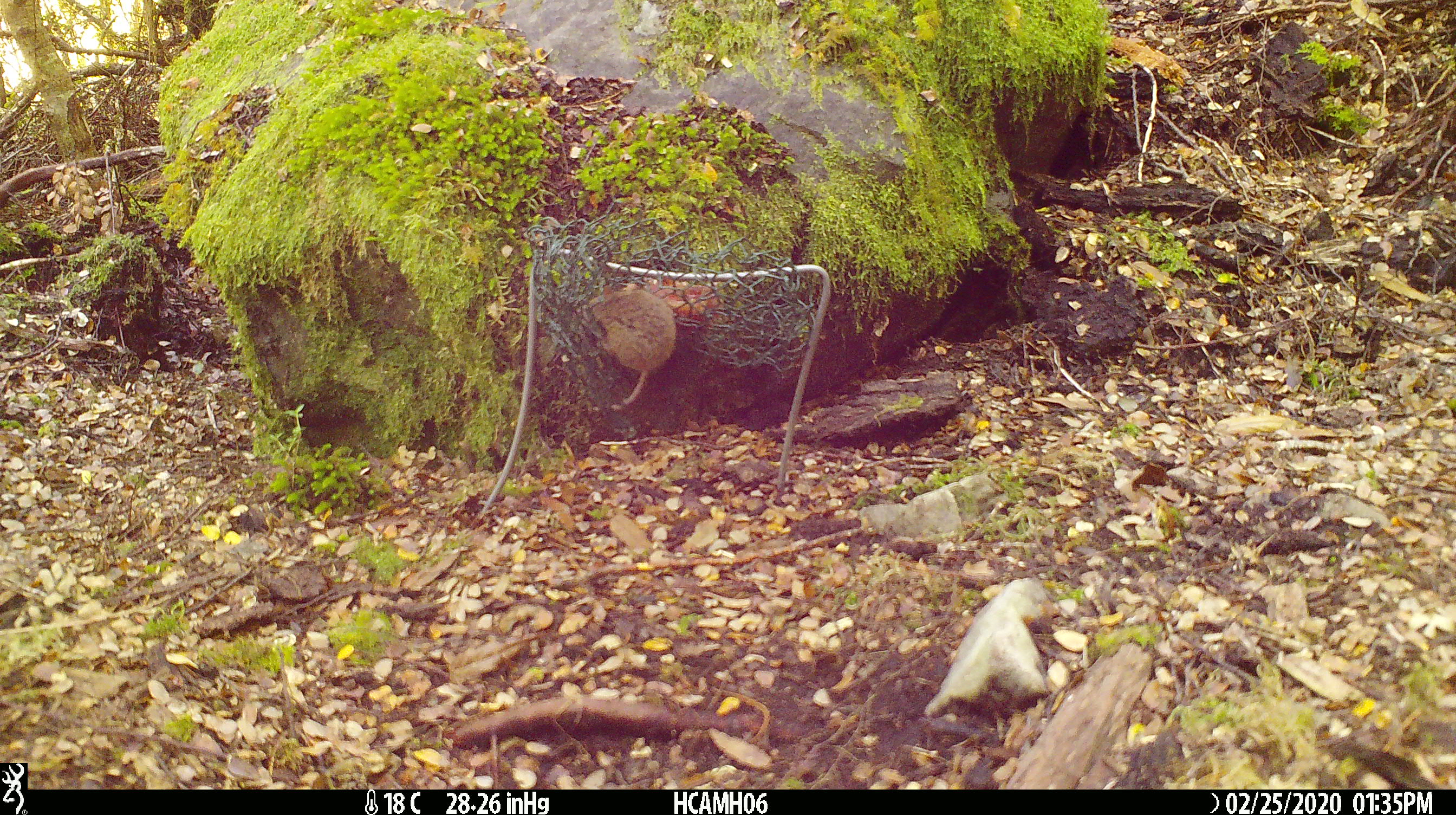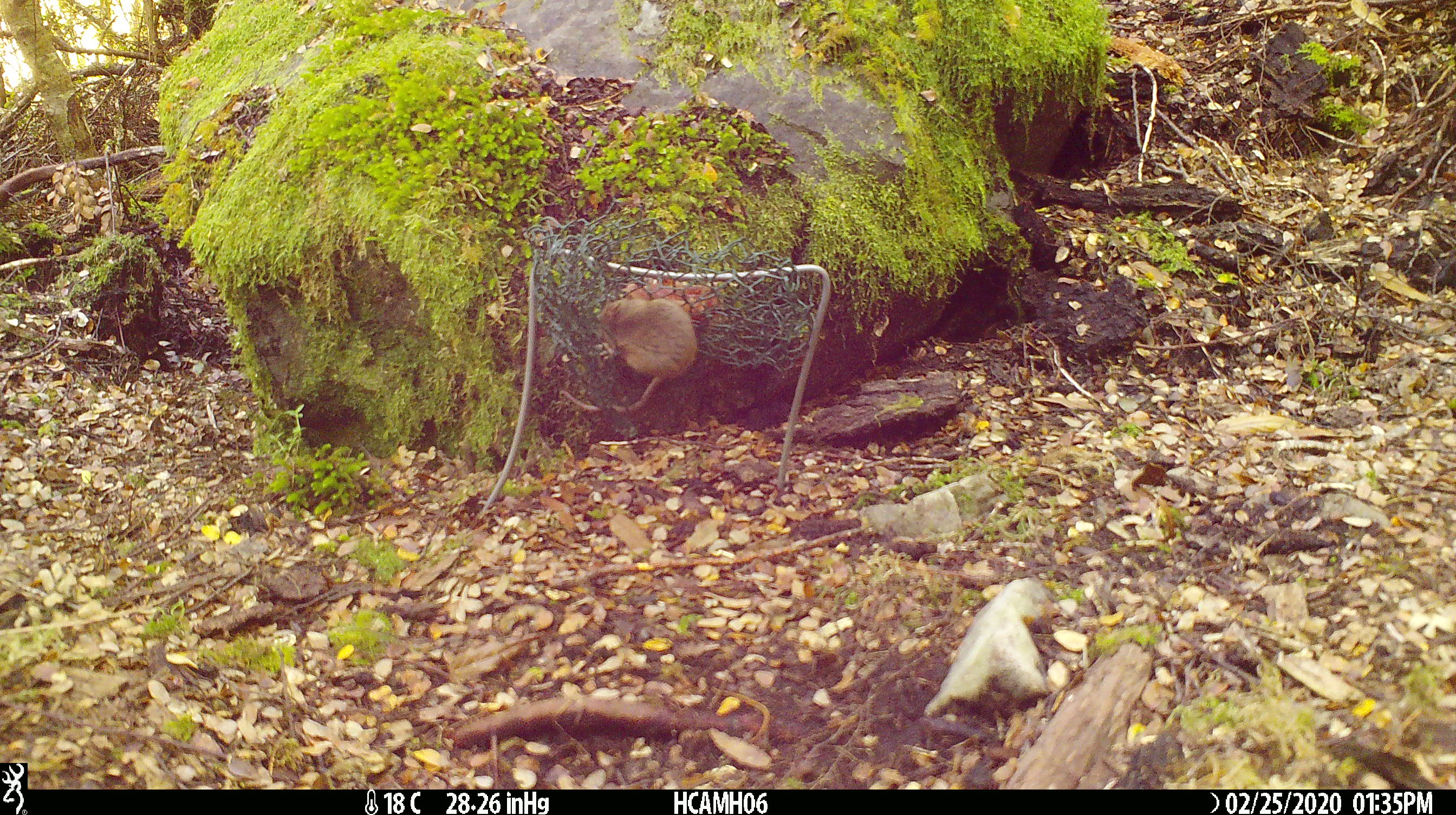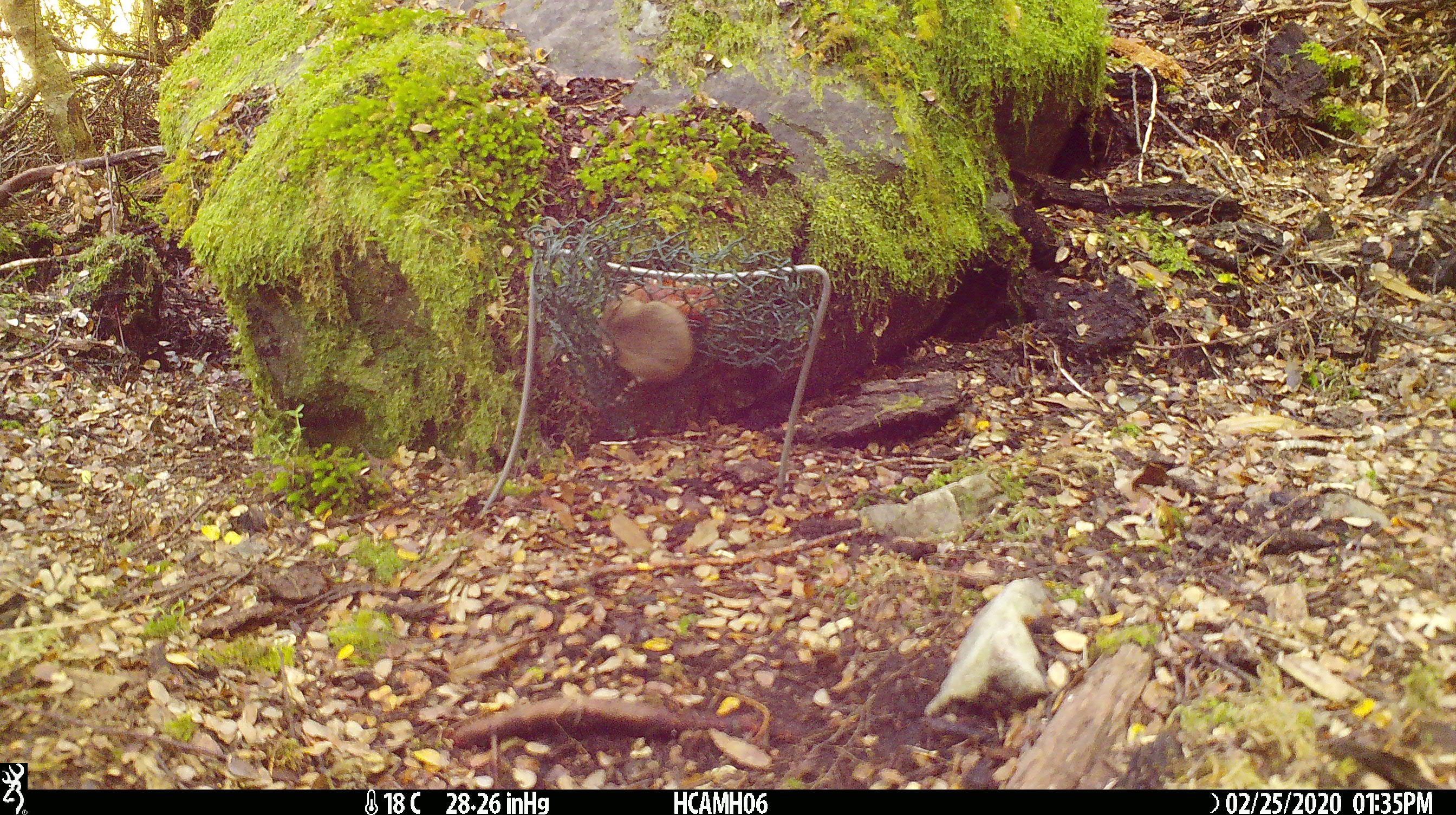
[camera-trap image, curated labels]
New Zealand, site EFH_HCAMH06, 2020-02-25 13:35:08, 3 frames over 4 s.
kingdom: Animalia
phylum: Chordata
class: Mammalia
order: Rodentia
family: Muridae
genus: Mus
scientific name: Mus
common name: mouse